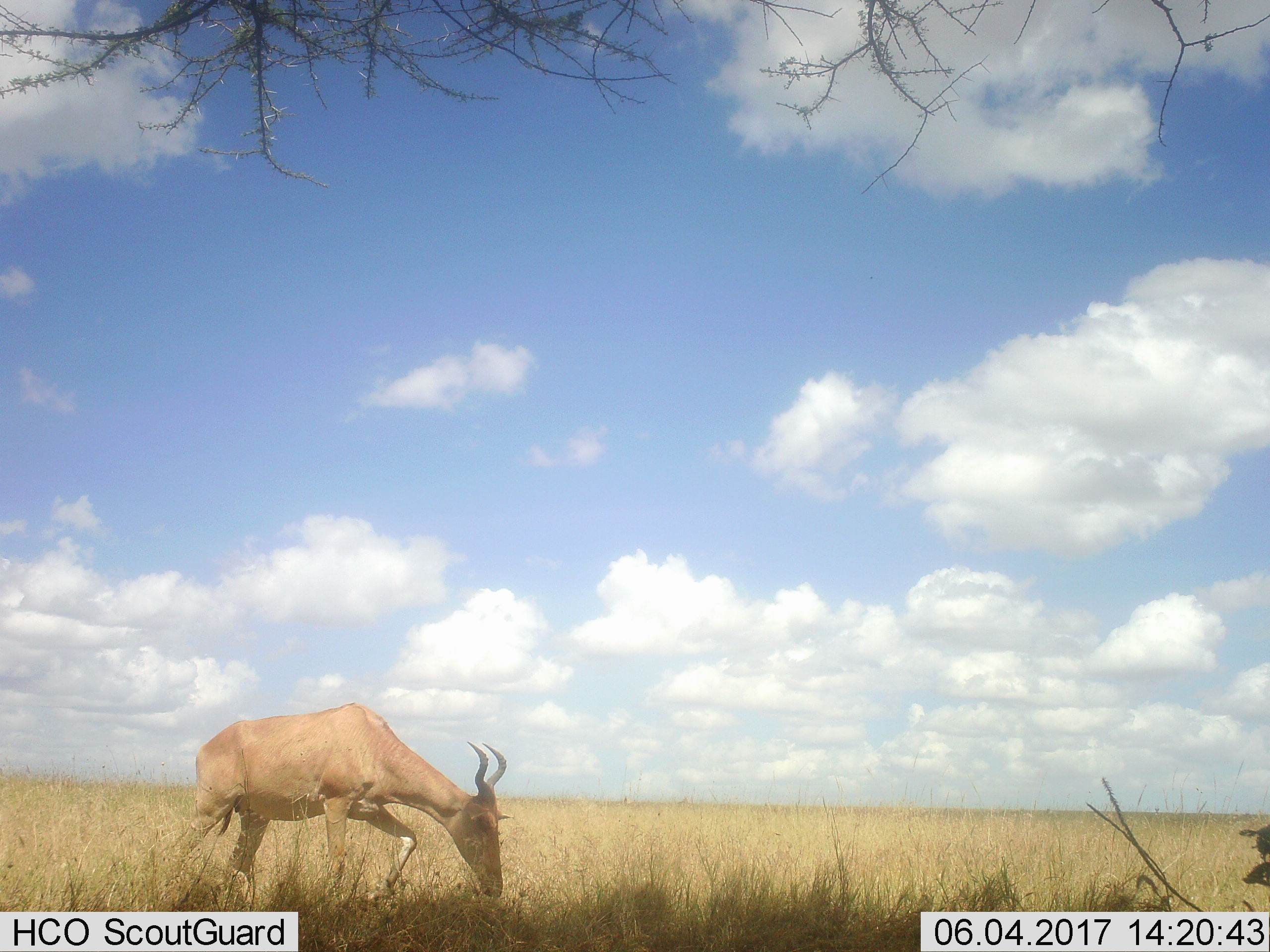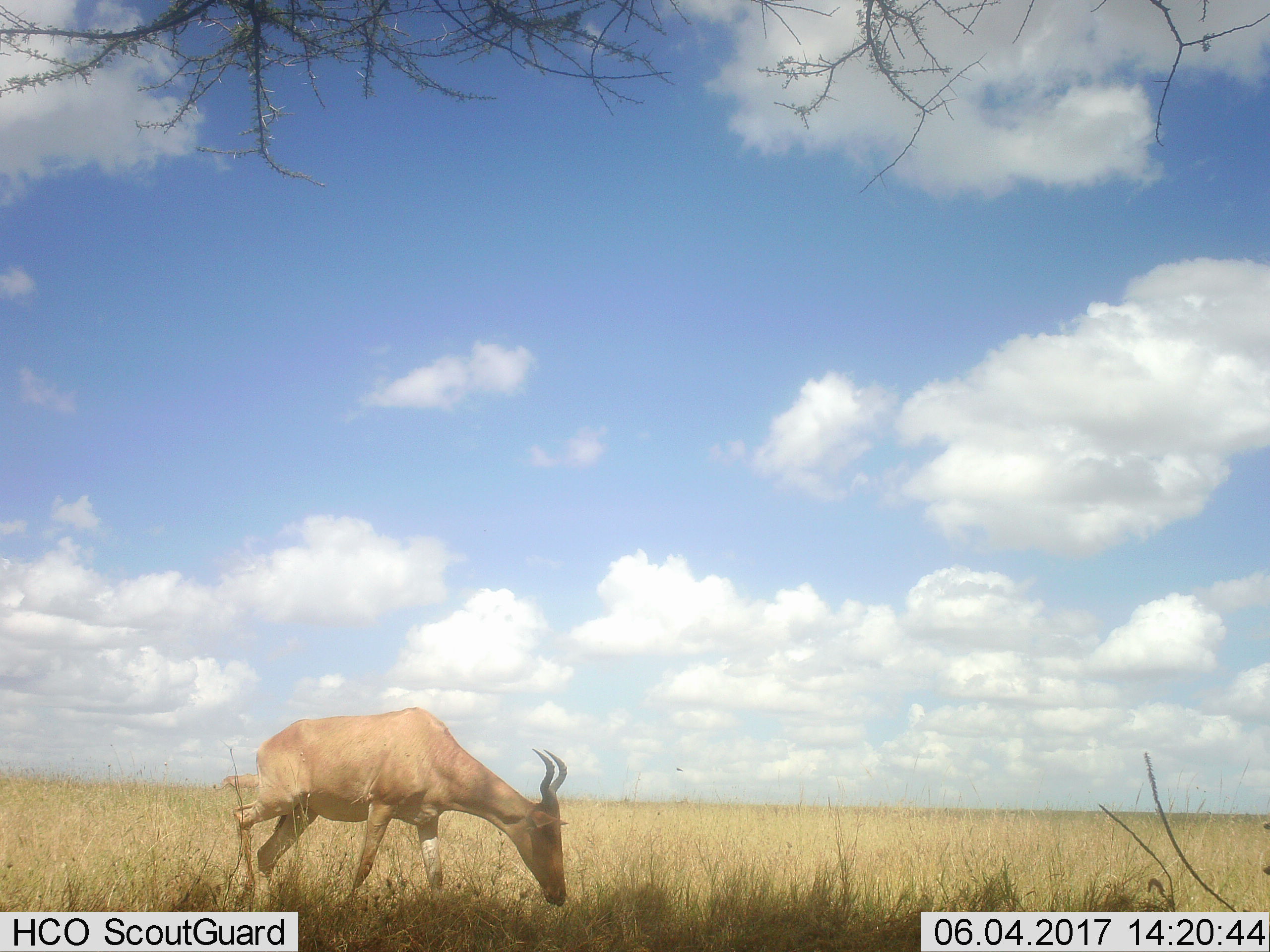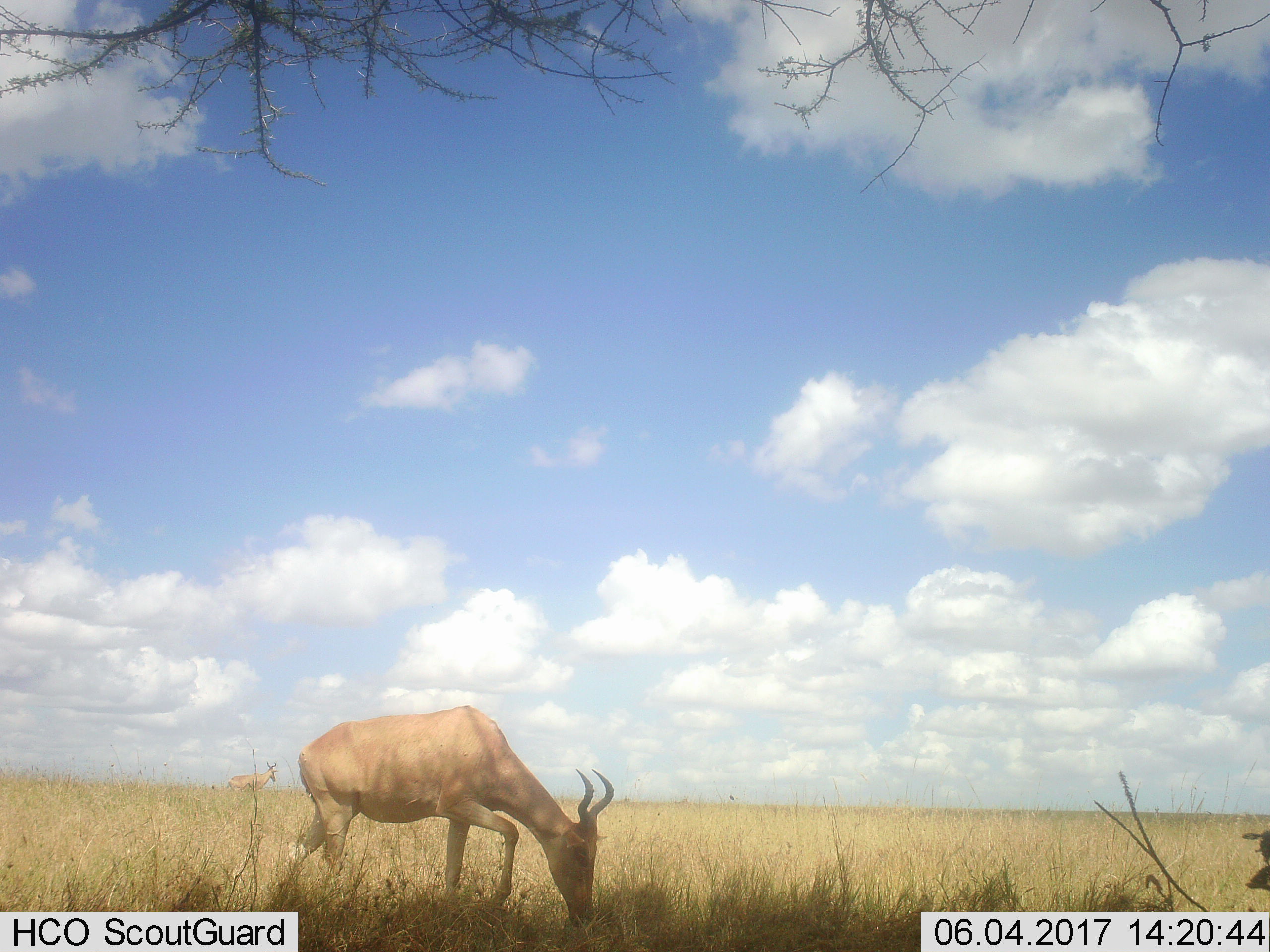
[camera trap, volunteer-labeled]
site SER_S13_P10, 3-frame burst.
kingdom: Animalia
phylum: Chordata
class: Mammalia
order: Artiodactyla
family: Bovidae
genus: Alcelaphus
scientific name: Alcelaphus buselaphus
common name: hartebeest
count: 1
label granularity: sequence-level